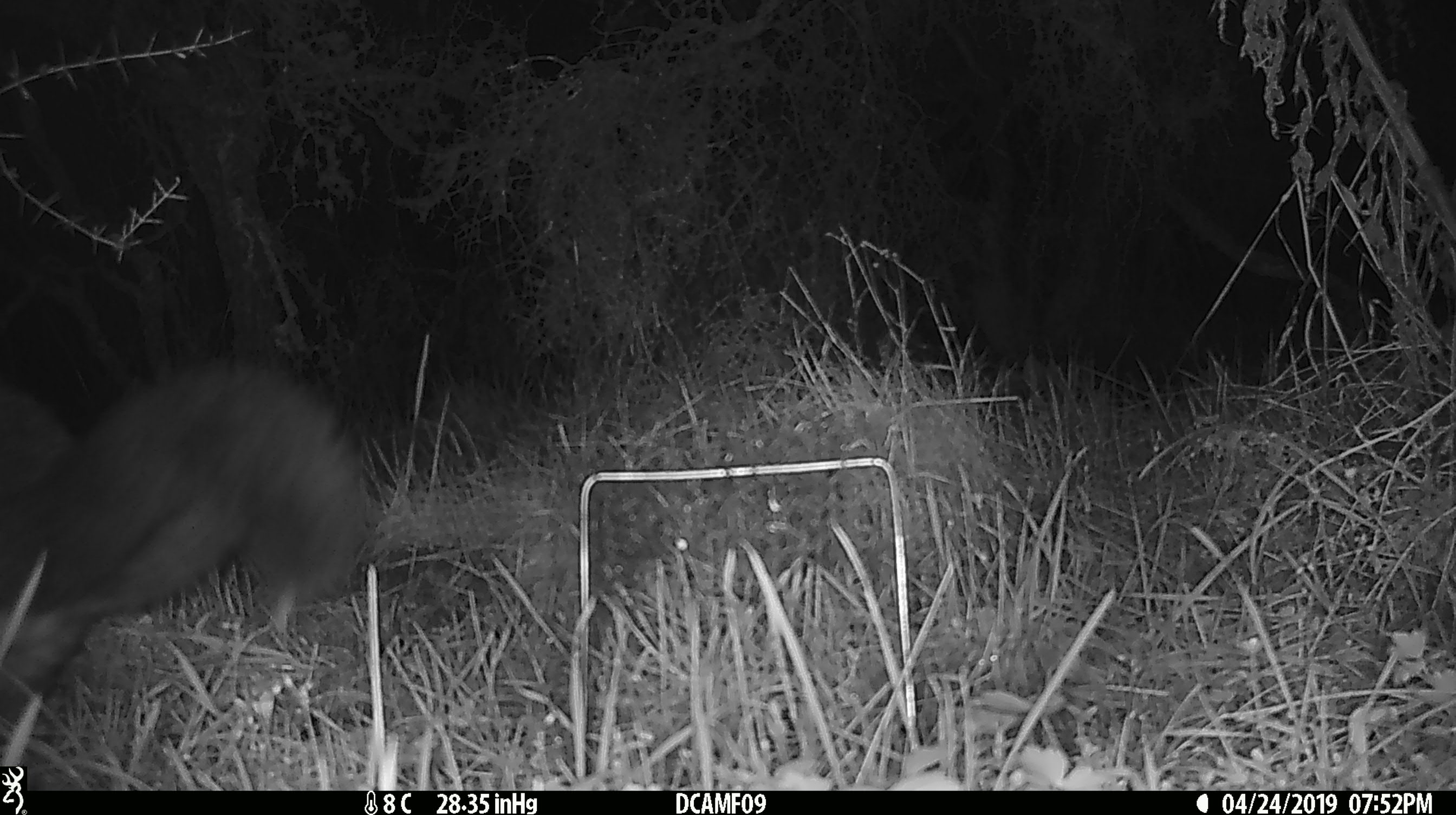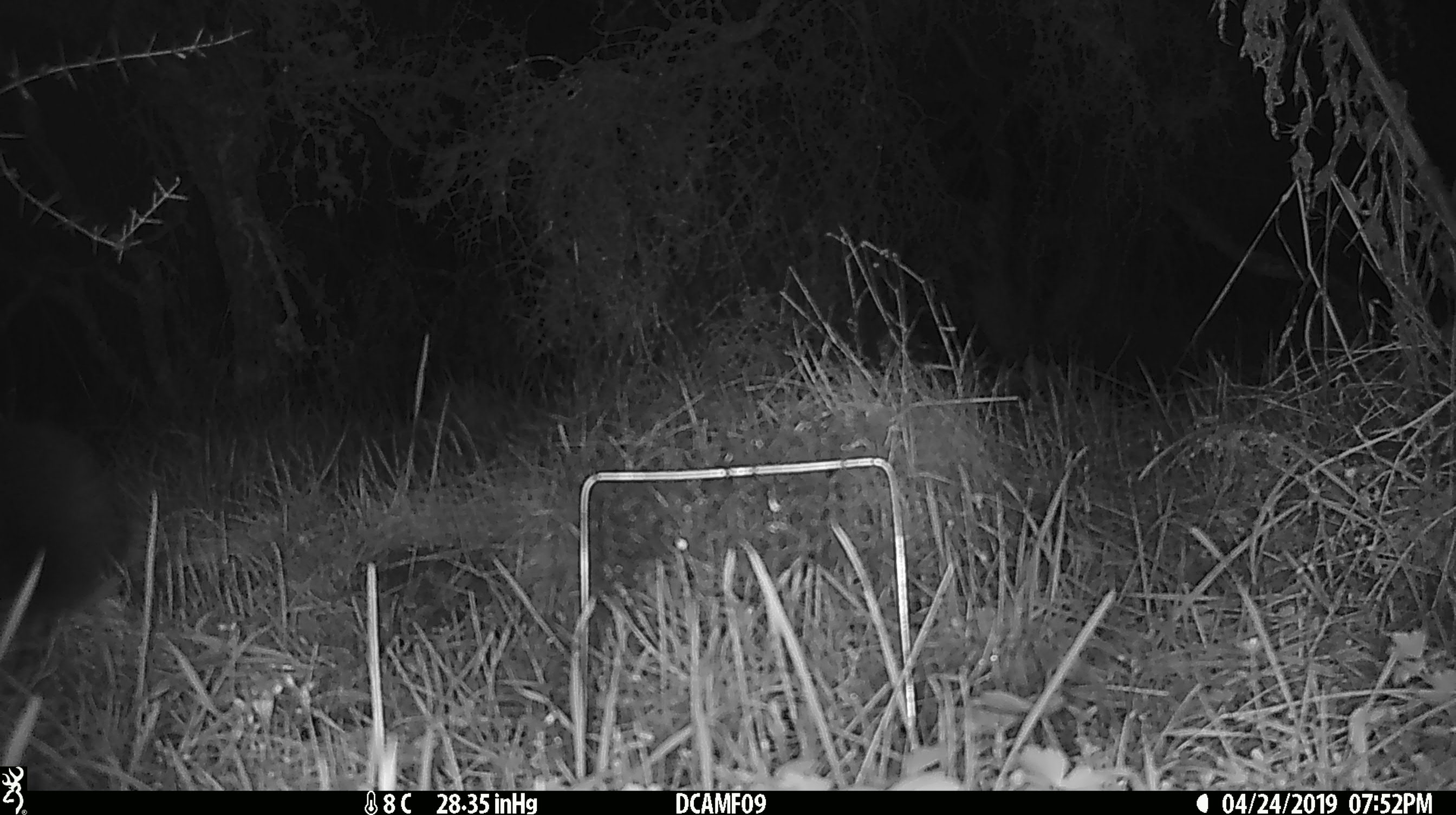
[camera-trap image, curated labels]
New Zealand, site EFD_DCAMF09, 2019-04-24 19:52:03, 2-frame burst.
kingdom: Animalia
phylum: Chordata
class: Mammalia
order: Diprotodontia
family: Phalangeridae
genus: Trichosurus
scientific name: Trichosurus vulpecula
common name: common brushtail possum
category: possum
Possum (common brushtail possum) (Trichosurus vulpecula).